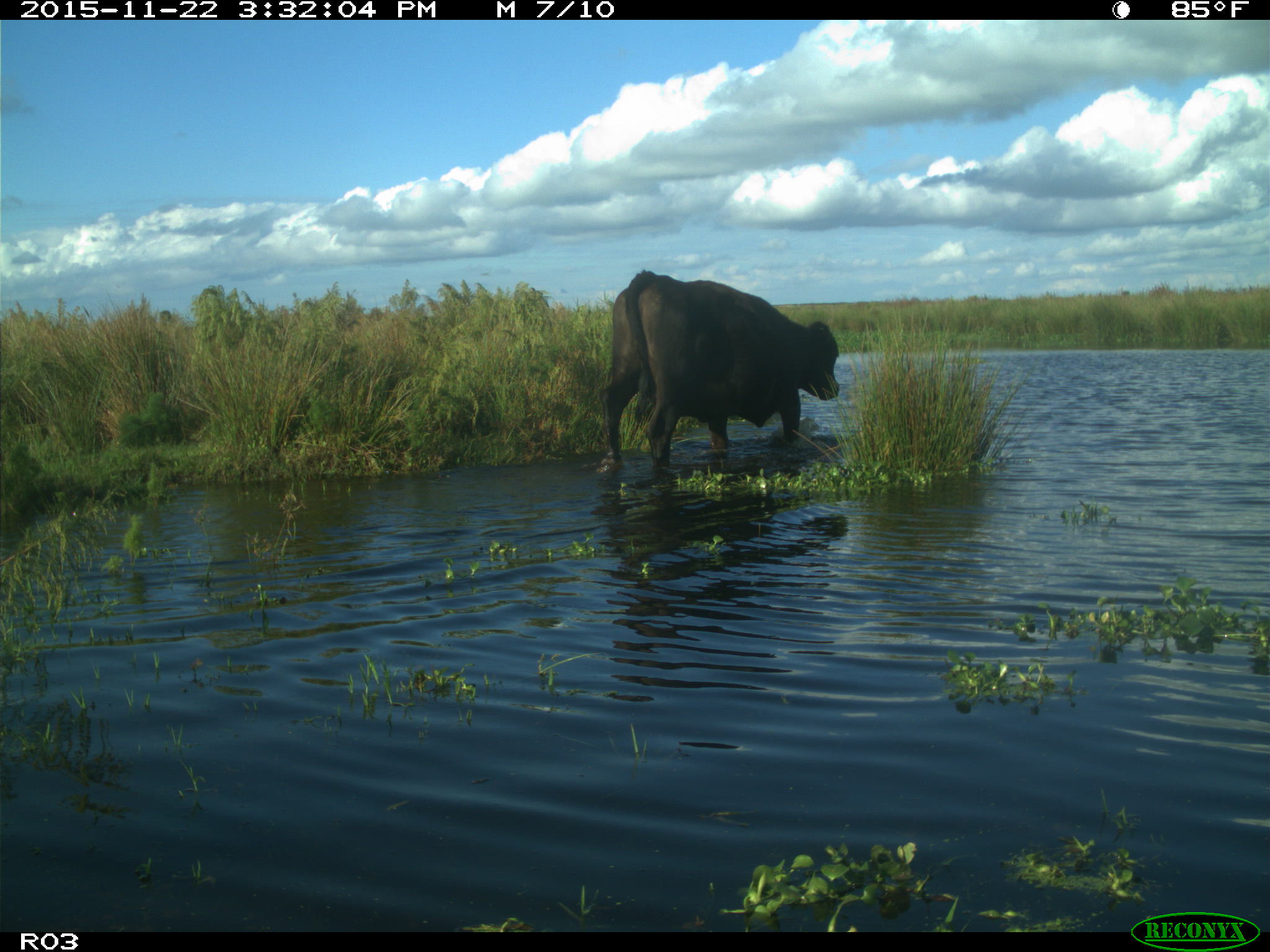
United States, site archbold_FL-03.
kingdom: Animalia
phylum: Chordata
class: Mammalia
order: Artiodactyla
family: Bovidae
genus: Bos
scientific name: Bos taurus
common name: domestic cow